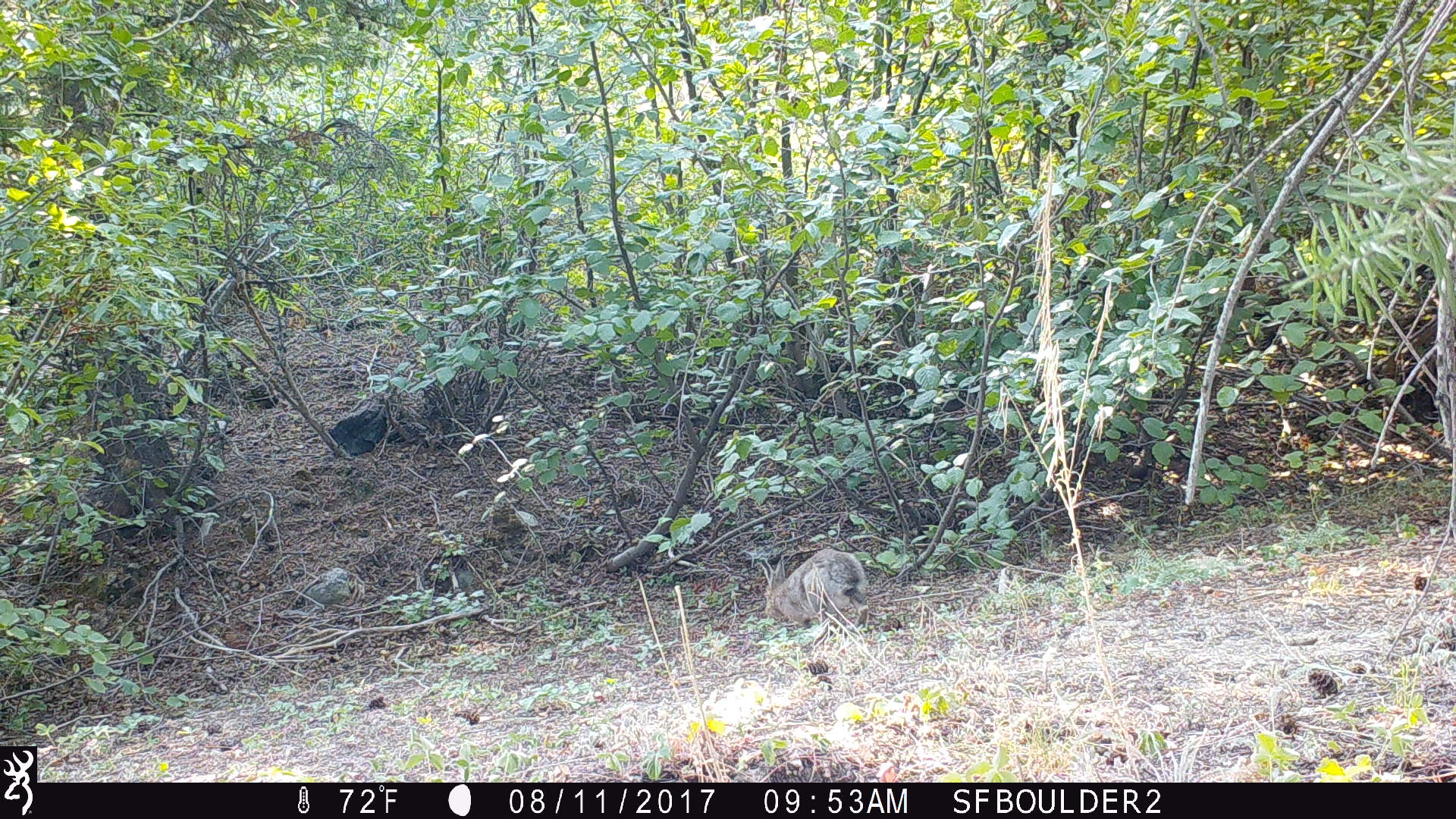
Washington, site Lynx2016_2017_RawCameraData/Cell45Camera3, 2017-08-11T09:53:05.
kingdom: Animalia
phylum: Chordata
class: Mammalia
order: Lagomorpha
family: Leporidae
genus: Lepus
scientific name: Lepus americanus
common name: snowshoe hare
Lepus americanus (snowshoe hare). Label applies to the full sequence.